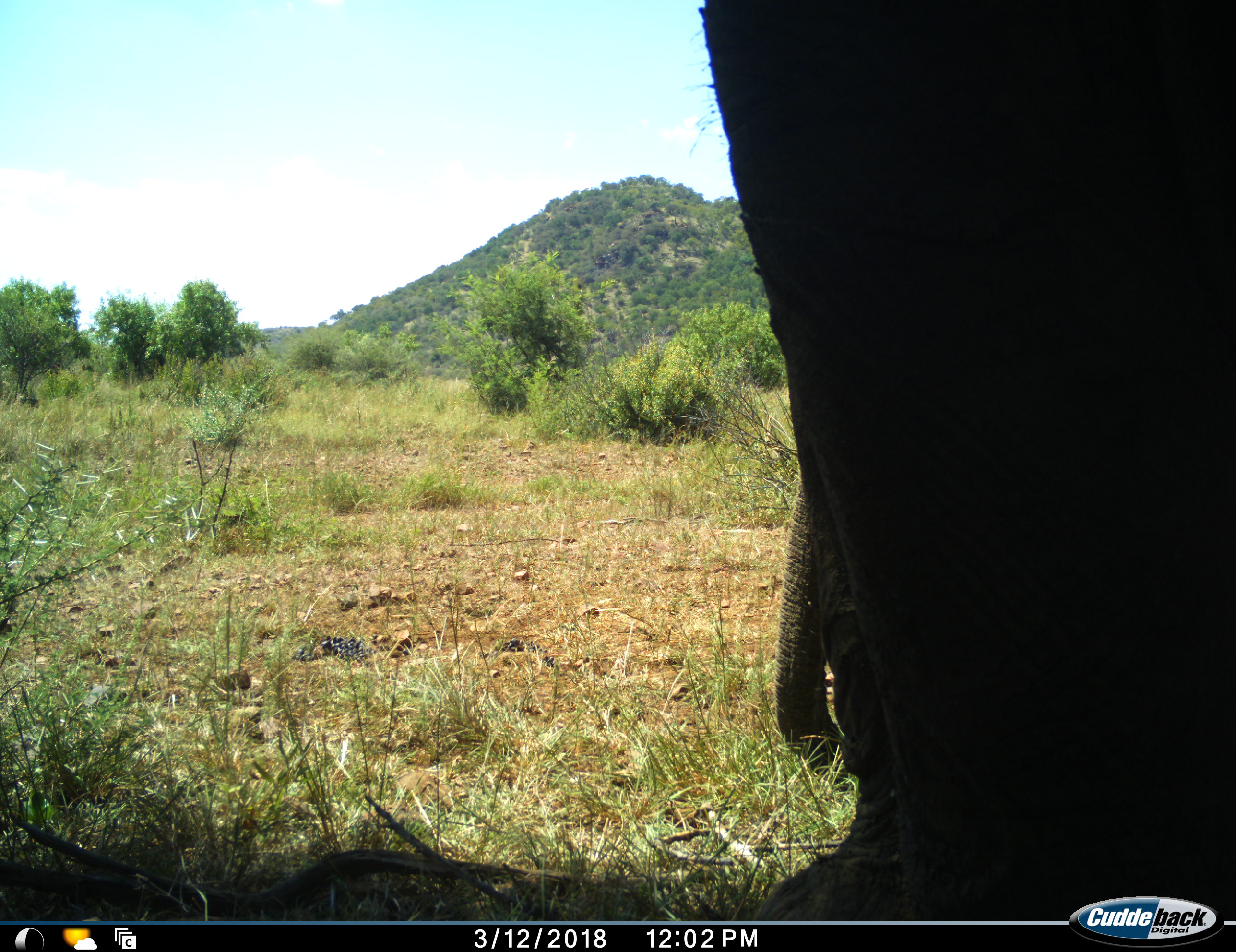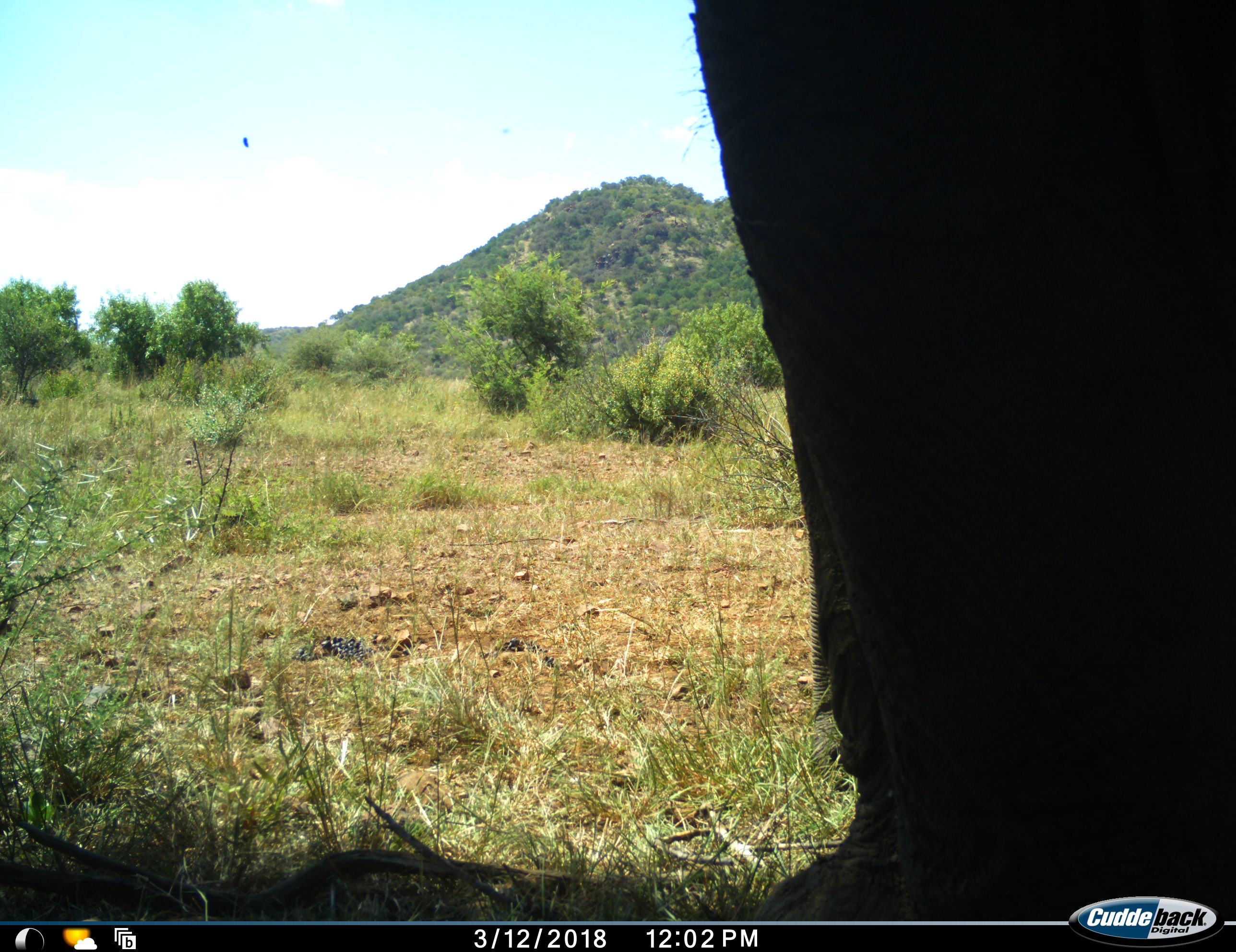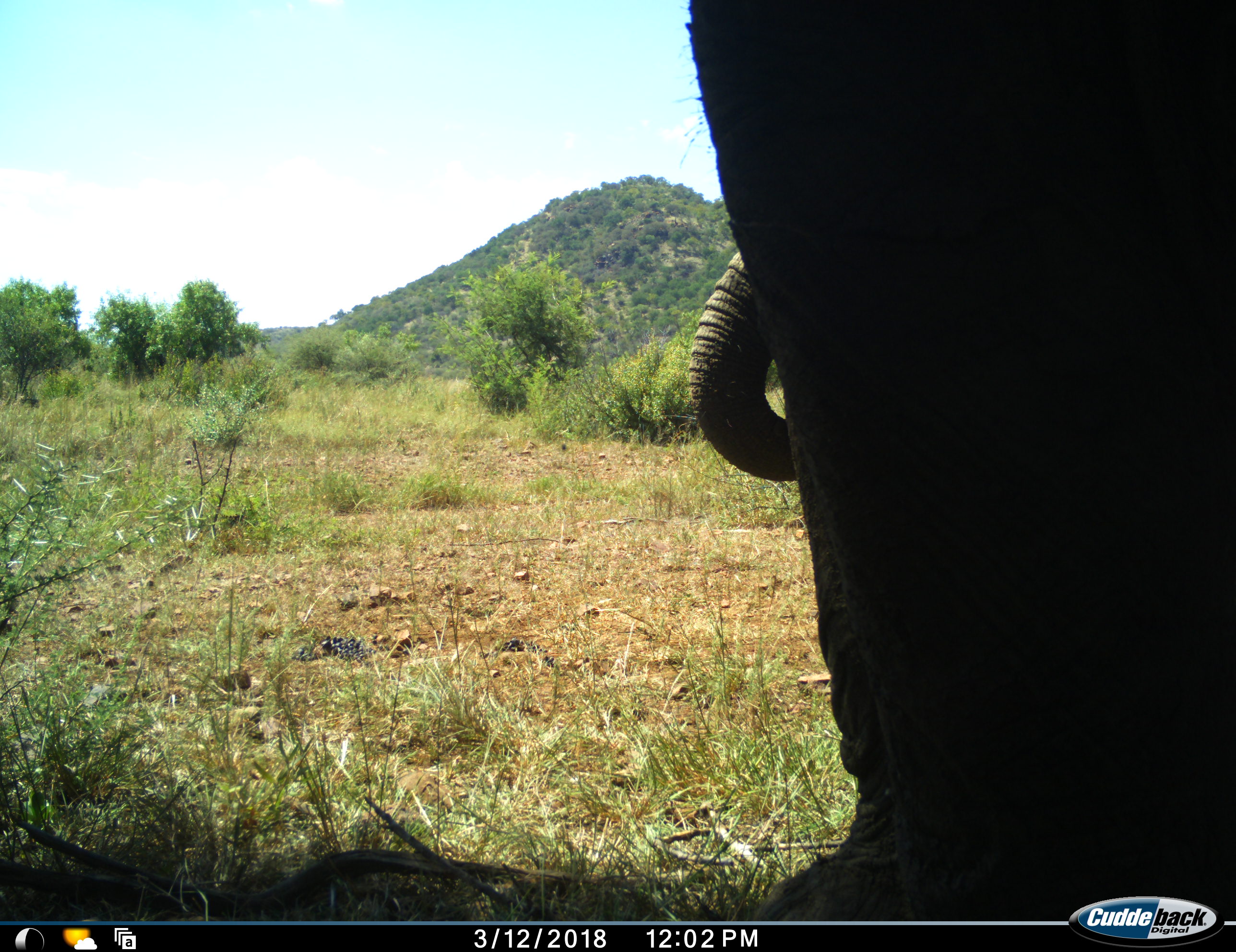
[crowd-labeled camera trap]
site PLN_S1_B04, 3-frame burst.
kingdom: Animalia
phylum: Chordata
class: Mammalia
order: Proboscidea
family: Elephantidae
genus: Loxodonta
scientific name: Loxodonta africana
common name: african bush elephant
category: elephant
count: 1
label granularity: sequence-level